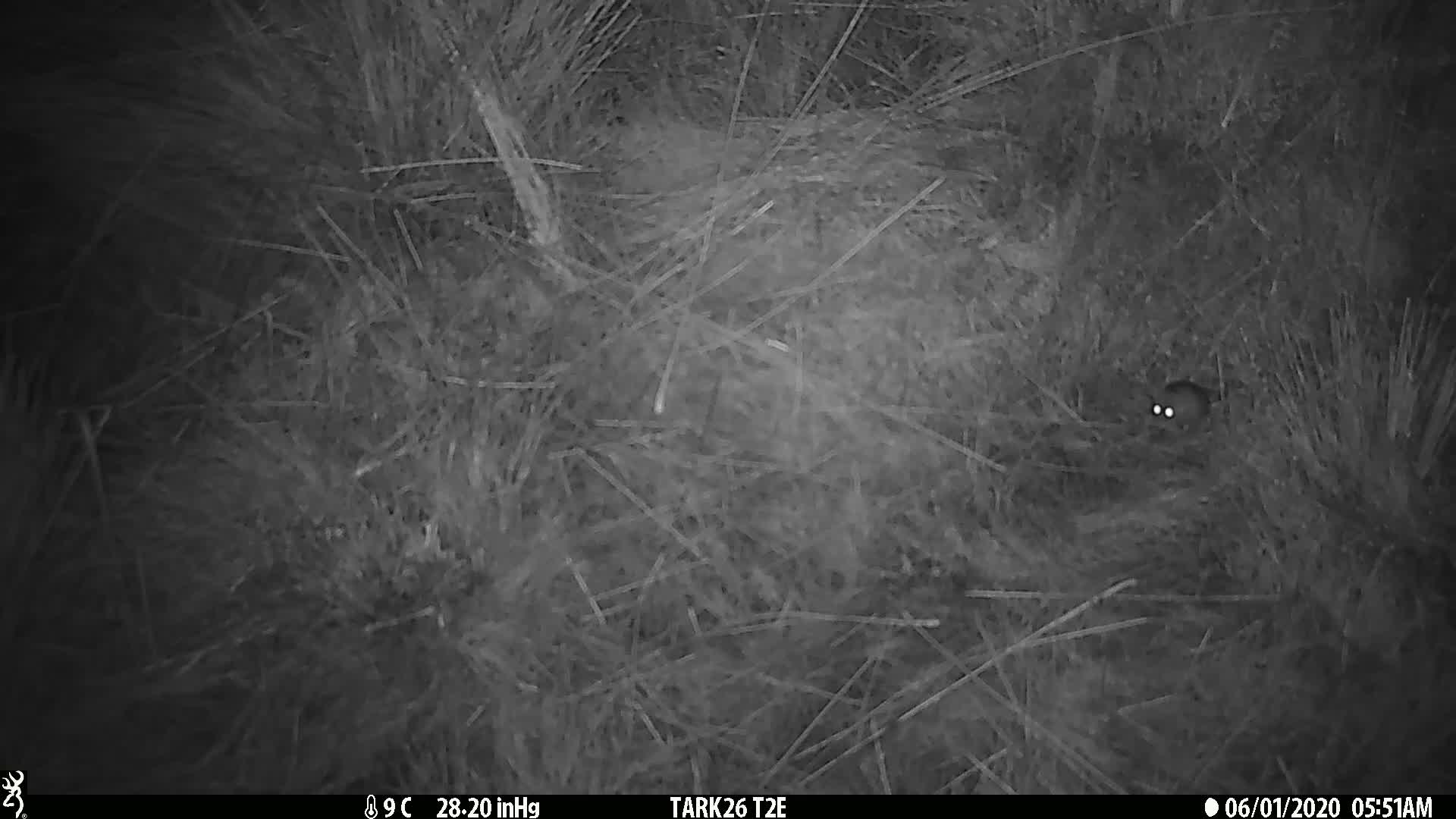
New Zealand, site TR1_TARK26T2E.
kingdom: Animalia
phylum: Chordata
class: Mammalia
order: Rodentia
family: Muridae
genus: Mus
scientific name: Mus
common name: mouse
Mouse (Mus).